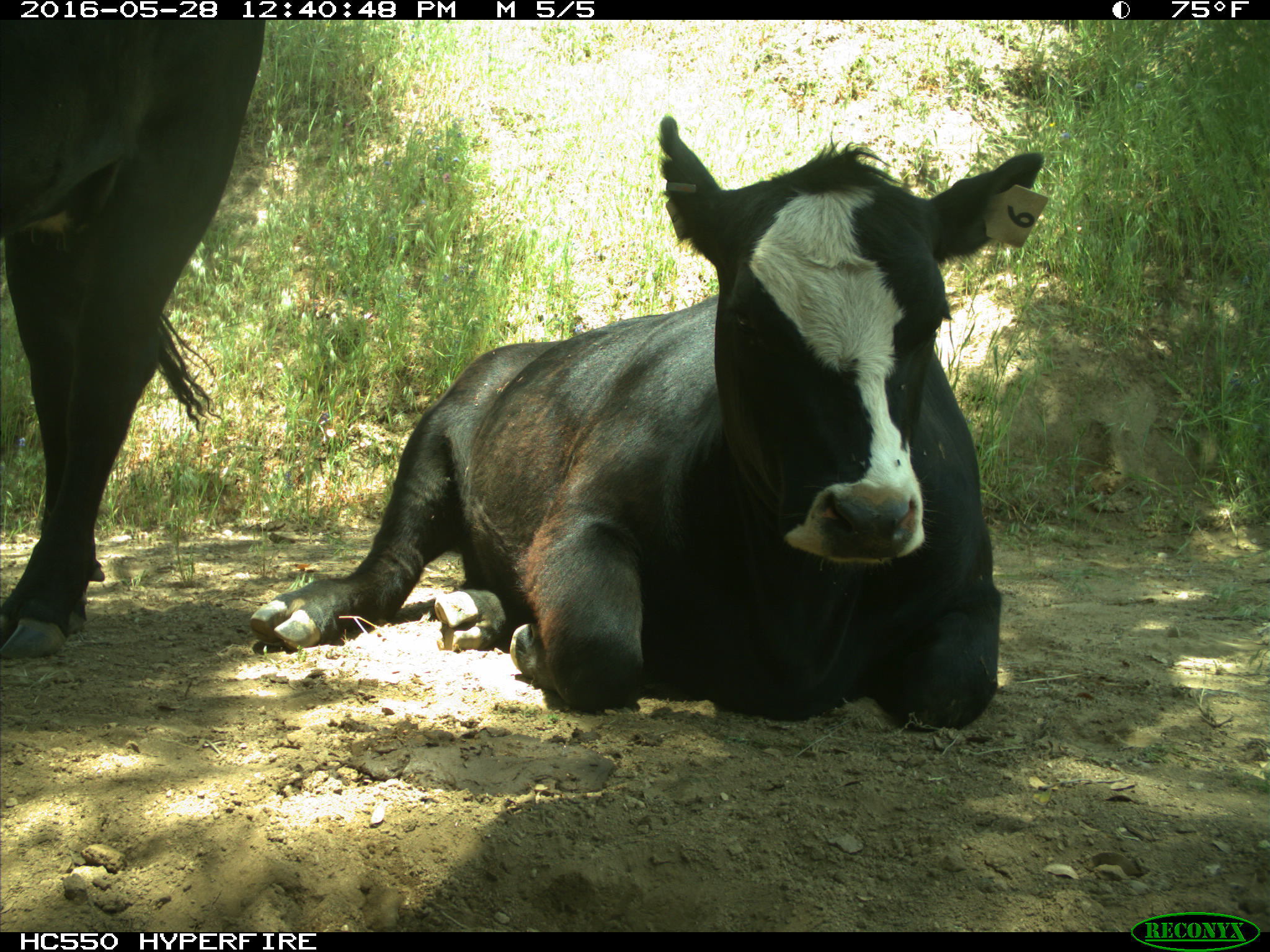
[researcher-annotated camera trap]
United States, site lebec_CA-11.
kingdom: Animalia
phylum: Chordata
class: Mammalia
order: Artiodactyla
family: Bovidae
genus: Bos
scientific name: Bos taurus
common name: domestic cow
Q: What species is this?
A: Bos taurus (domestic cow).